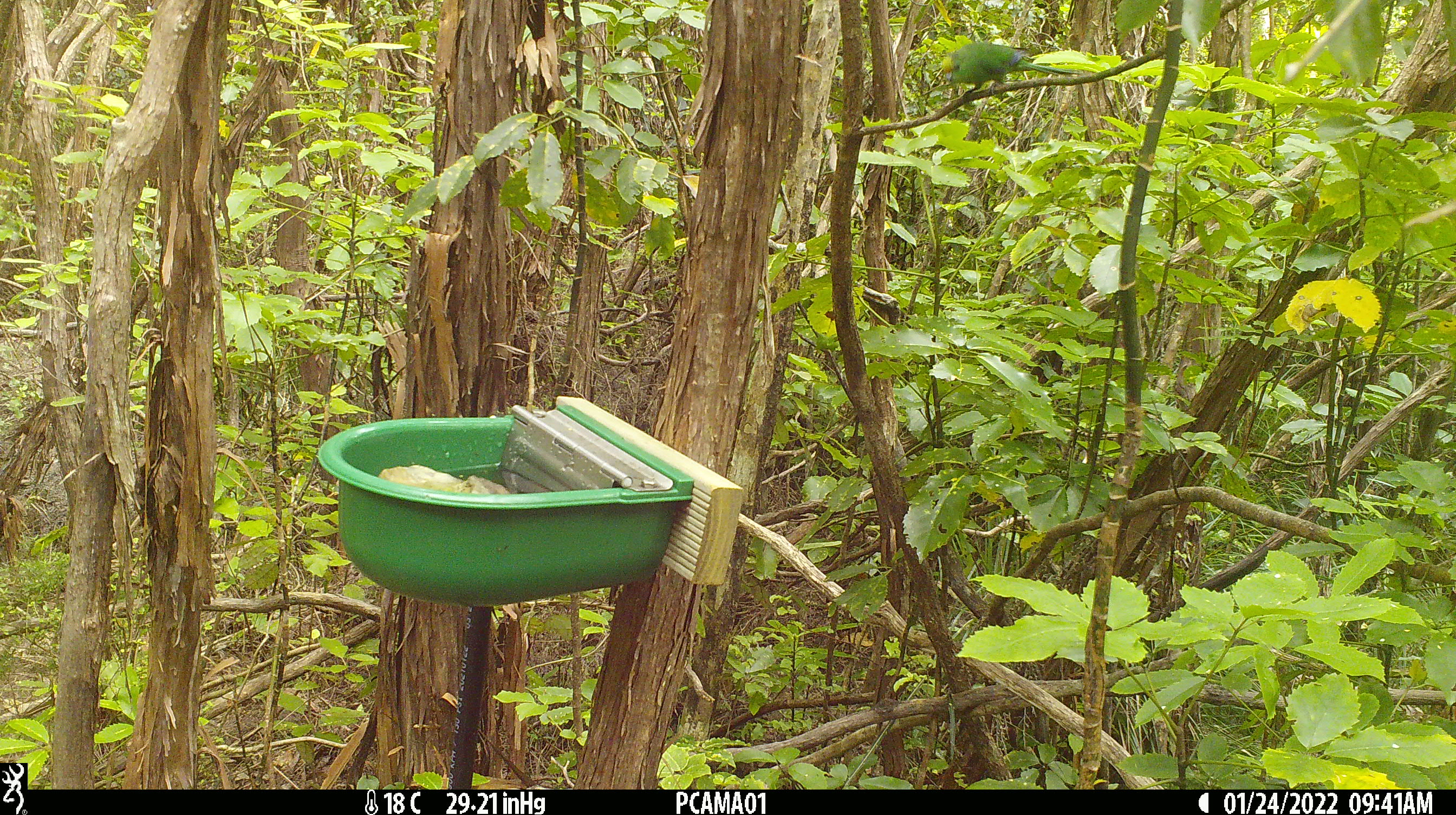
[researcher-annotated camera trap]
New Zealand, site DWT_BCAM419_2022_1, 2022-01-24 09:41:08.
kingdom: Animalia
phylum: Chordata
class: Aves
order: Psittaciformes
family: Psittaculidae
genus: Cyanoramphus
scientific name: Cyanoramphus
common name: parakeet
Parakeet (Cyanoramphus).